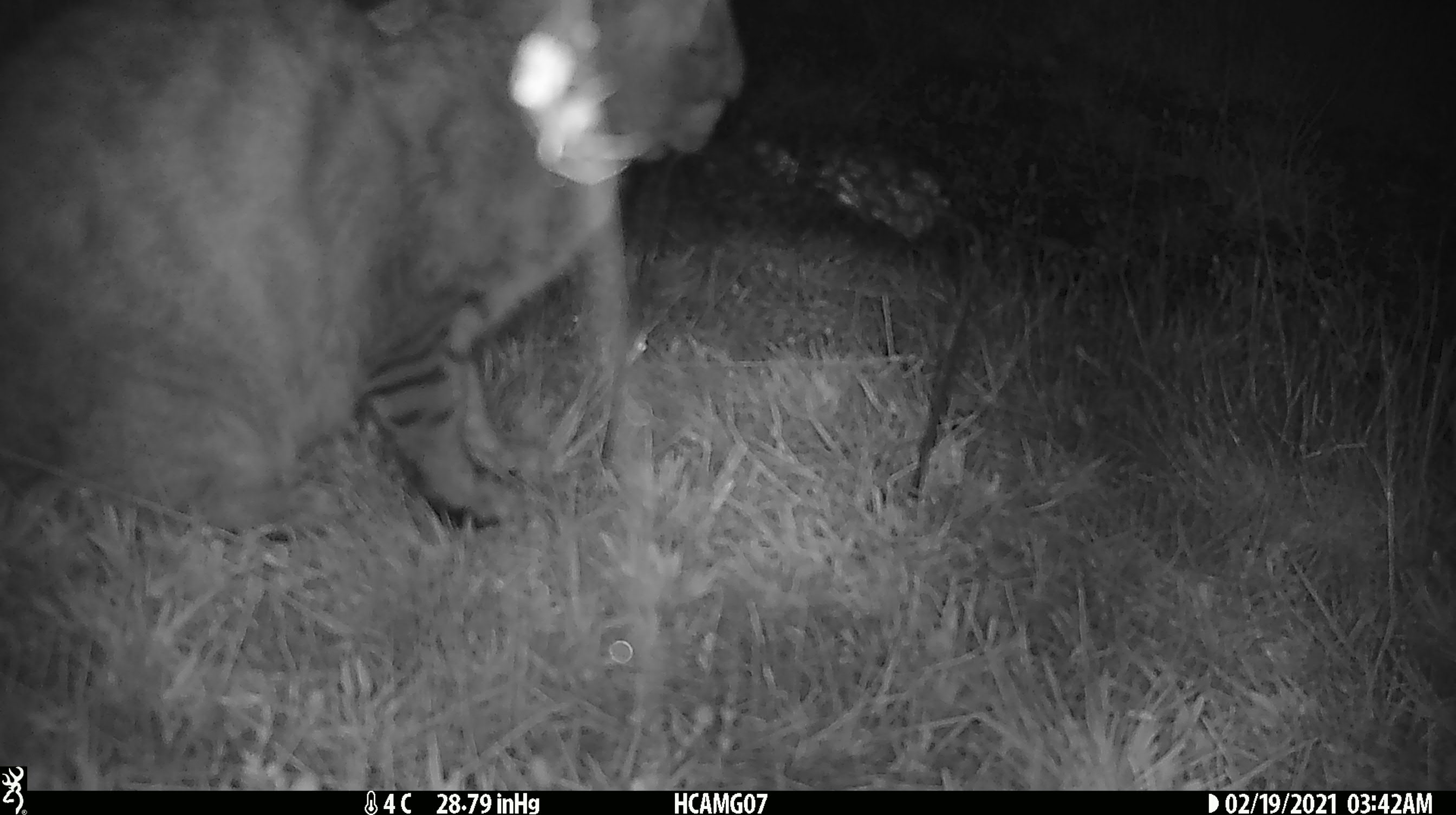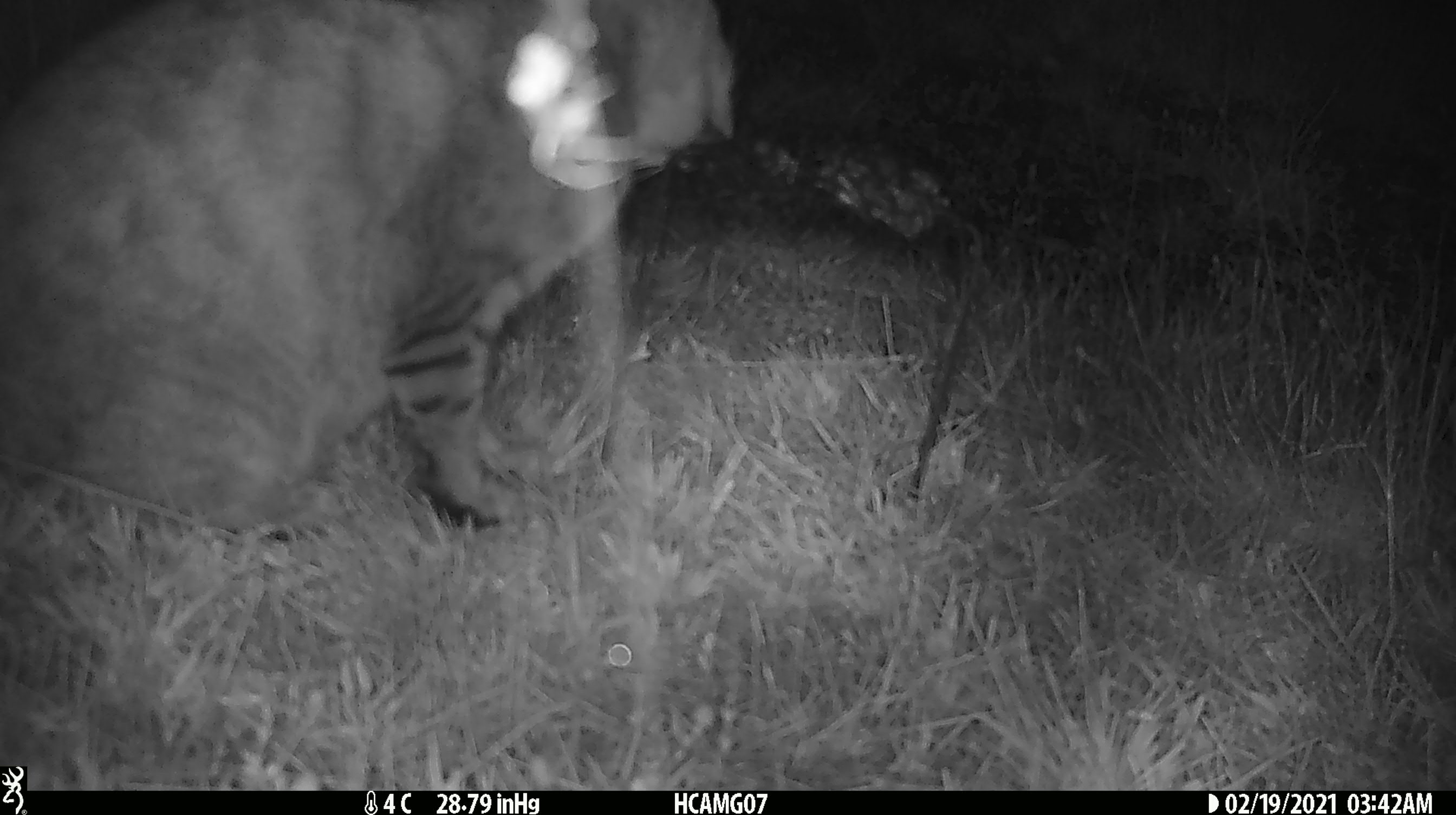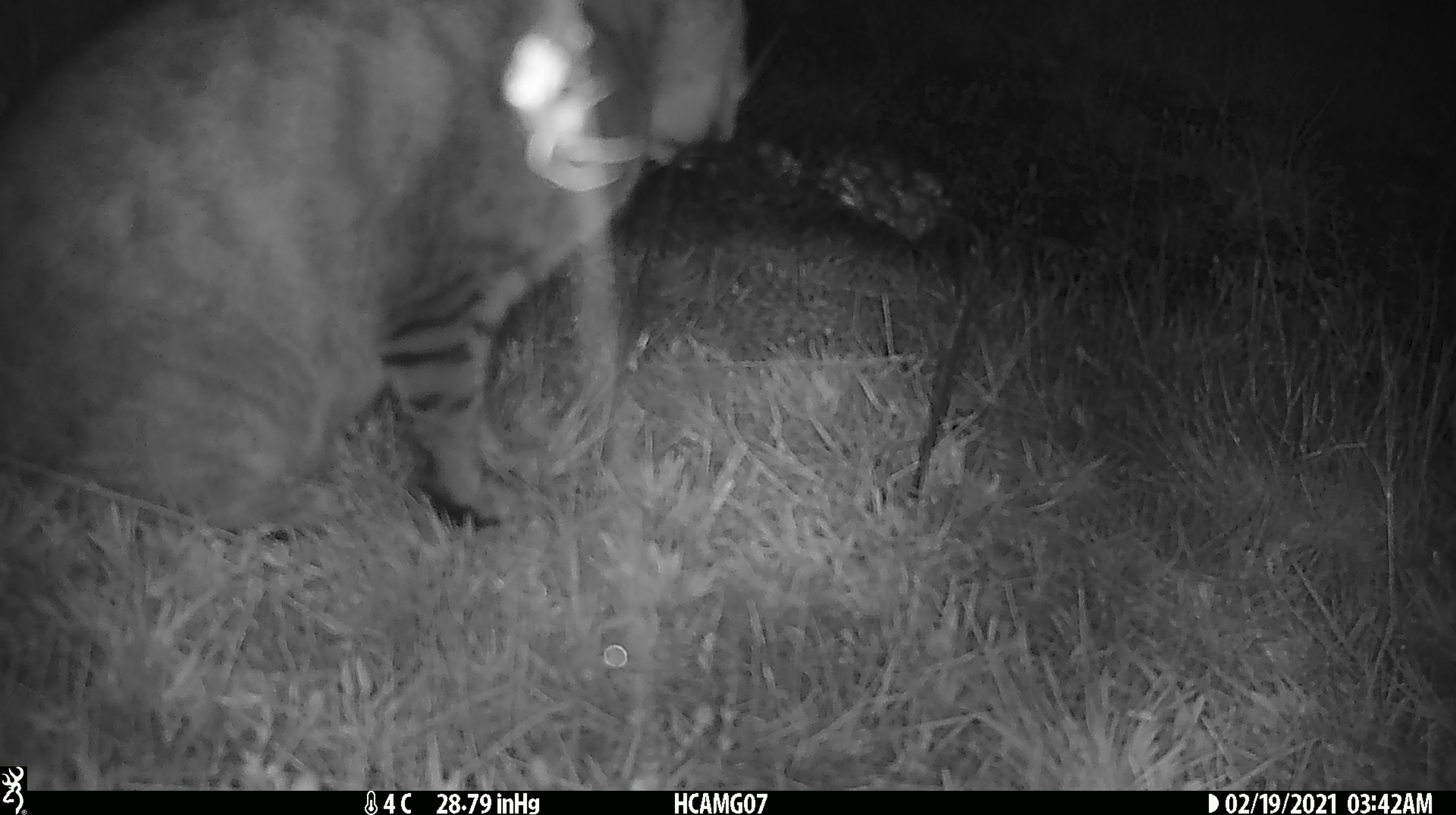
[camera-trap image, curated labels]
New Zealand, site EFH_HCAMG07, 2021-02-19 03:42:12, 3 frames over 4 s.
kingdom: Animalia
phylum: Chordata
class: Mammalia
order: Carnivora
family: Felidae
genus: Felis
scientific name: Felis catus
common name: domestic cat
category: cat